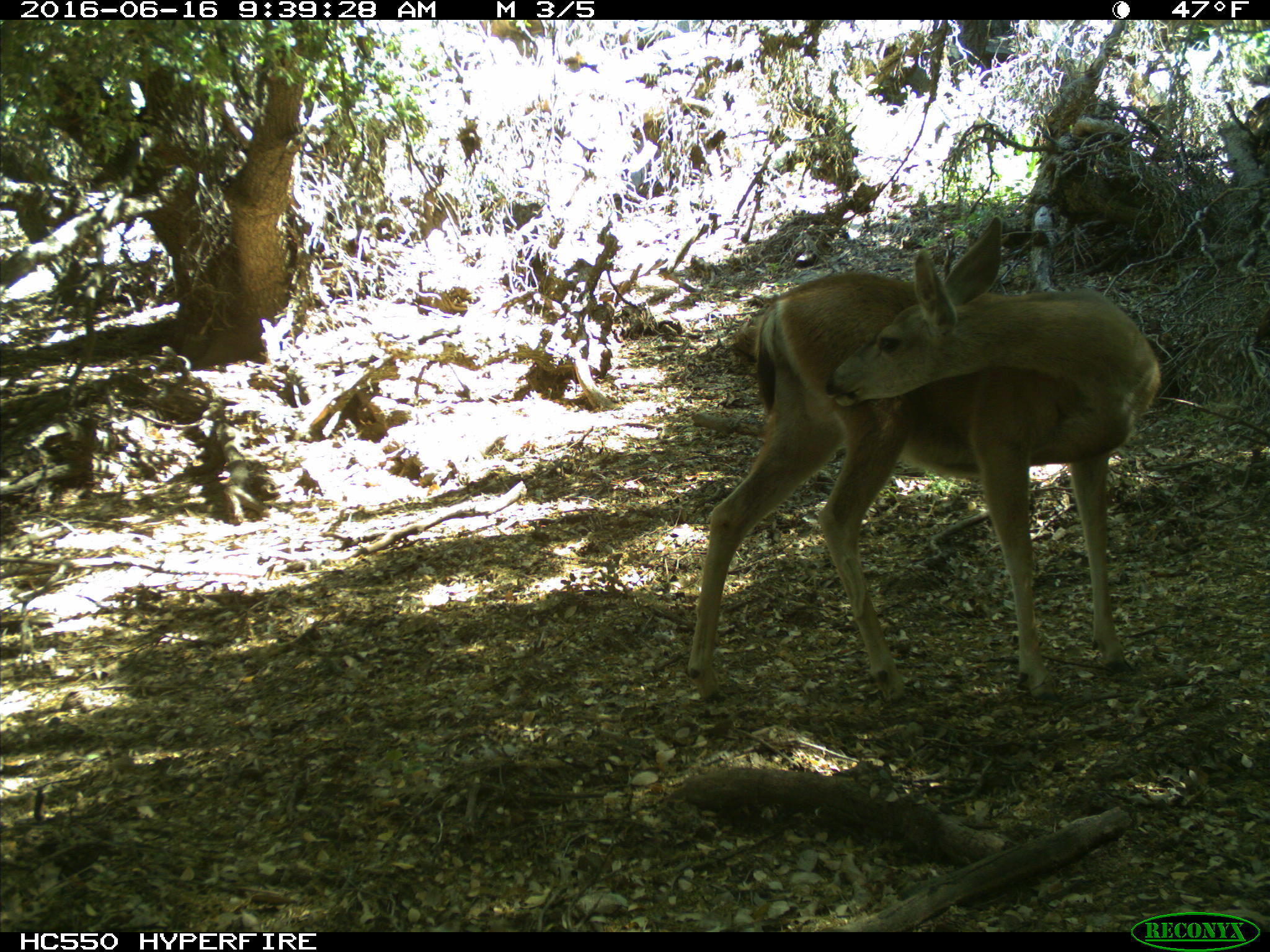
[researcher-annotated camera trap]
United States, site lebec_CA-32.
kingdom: Animalia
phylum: Chordata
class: Mammalia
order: Artiodactyla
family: Cervidae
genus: Odocoileus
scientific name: Odocoileus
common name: deer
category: unidentified deer